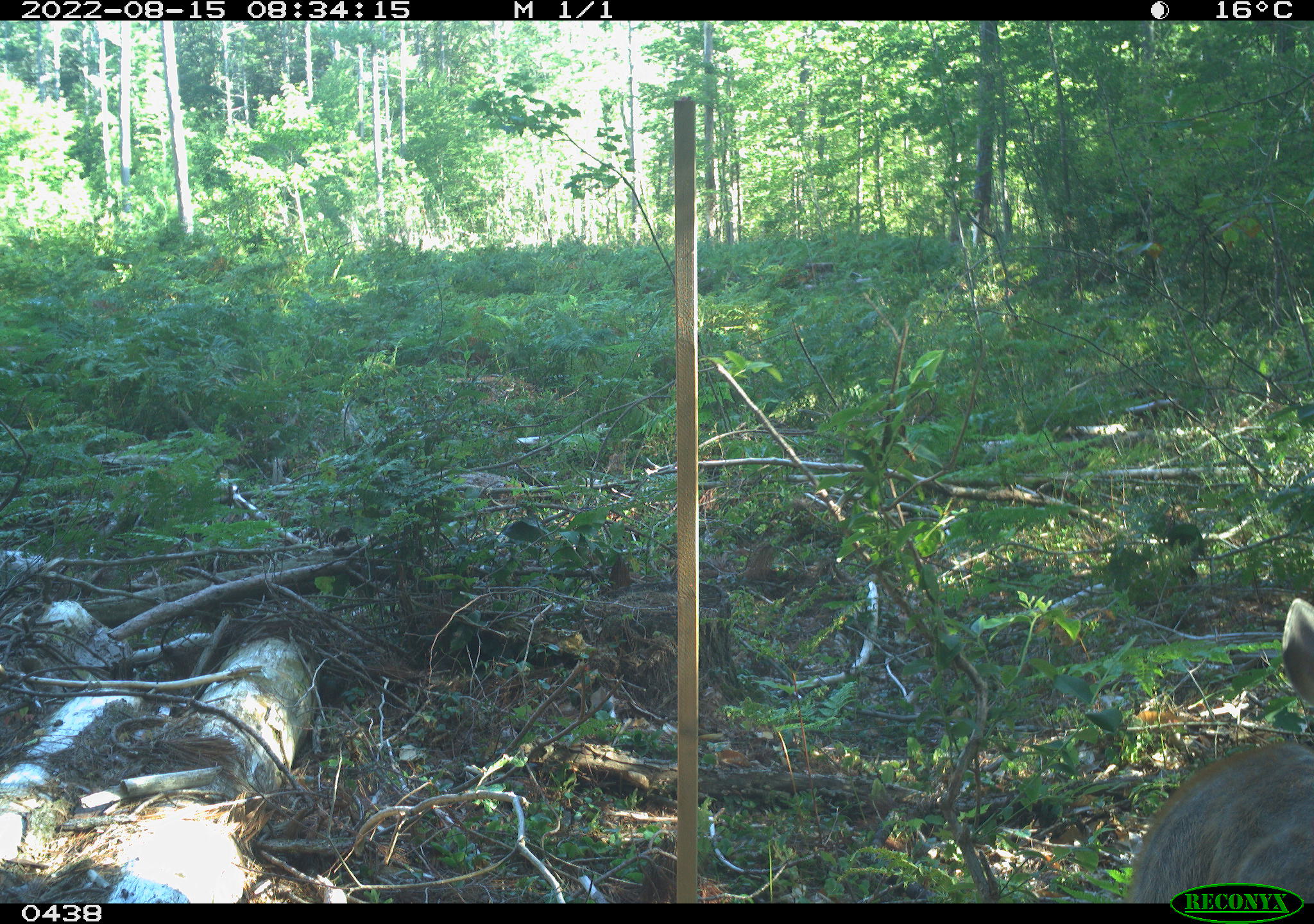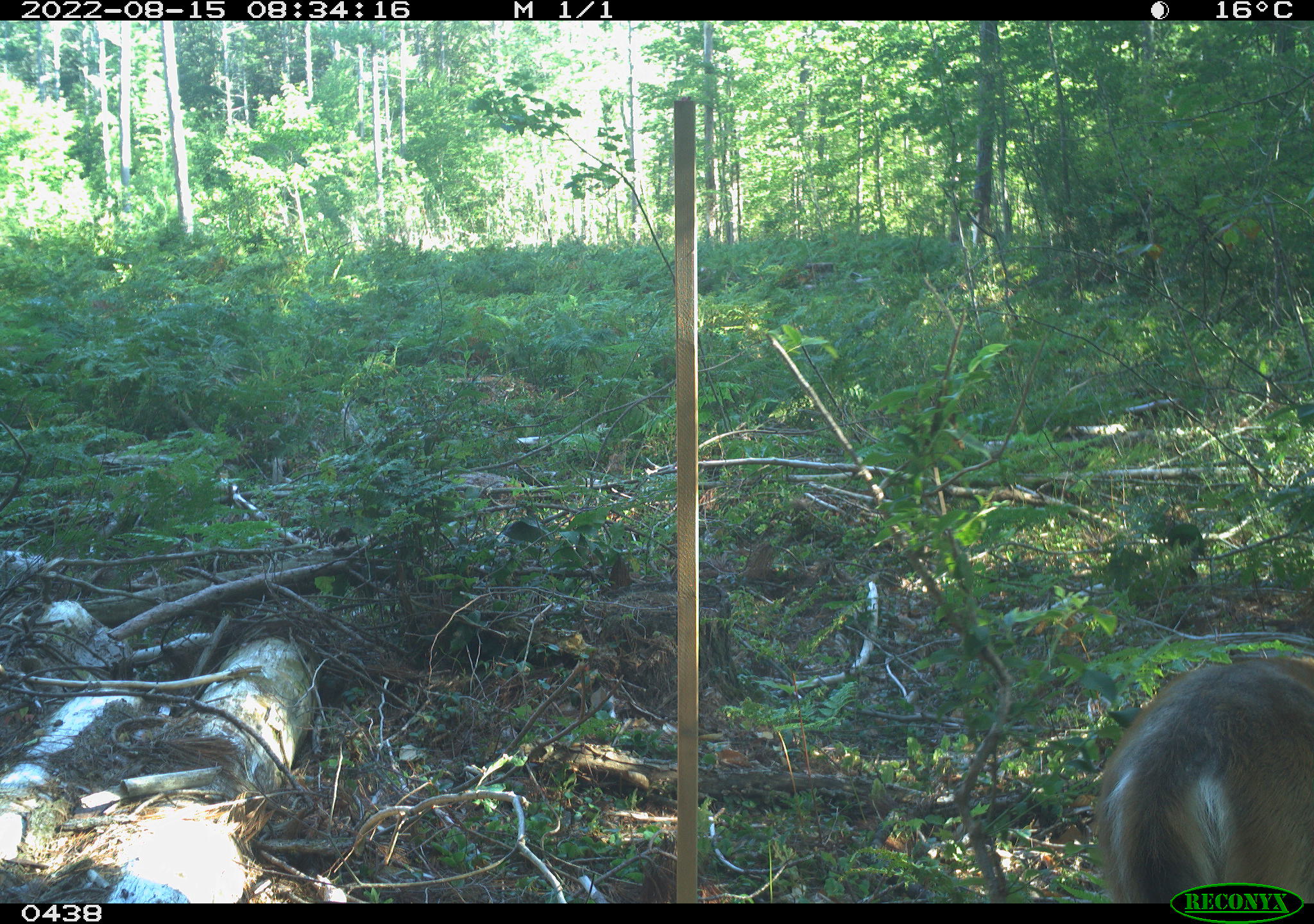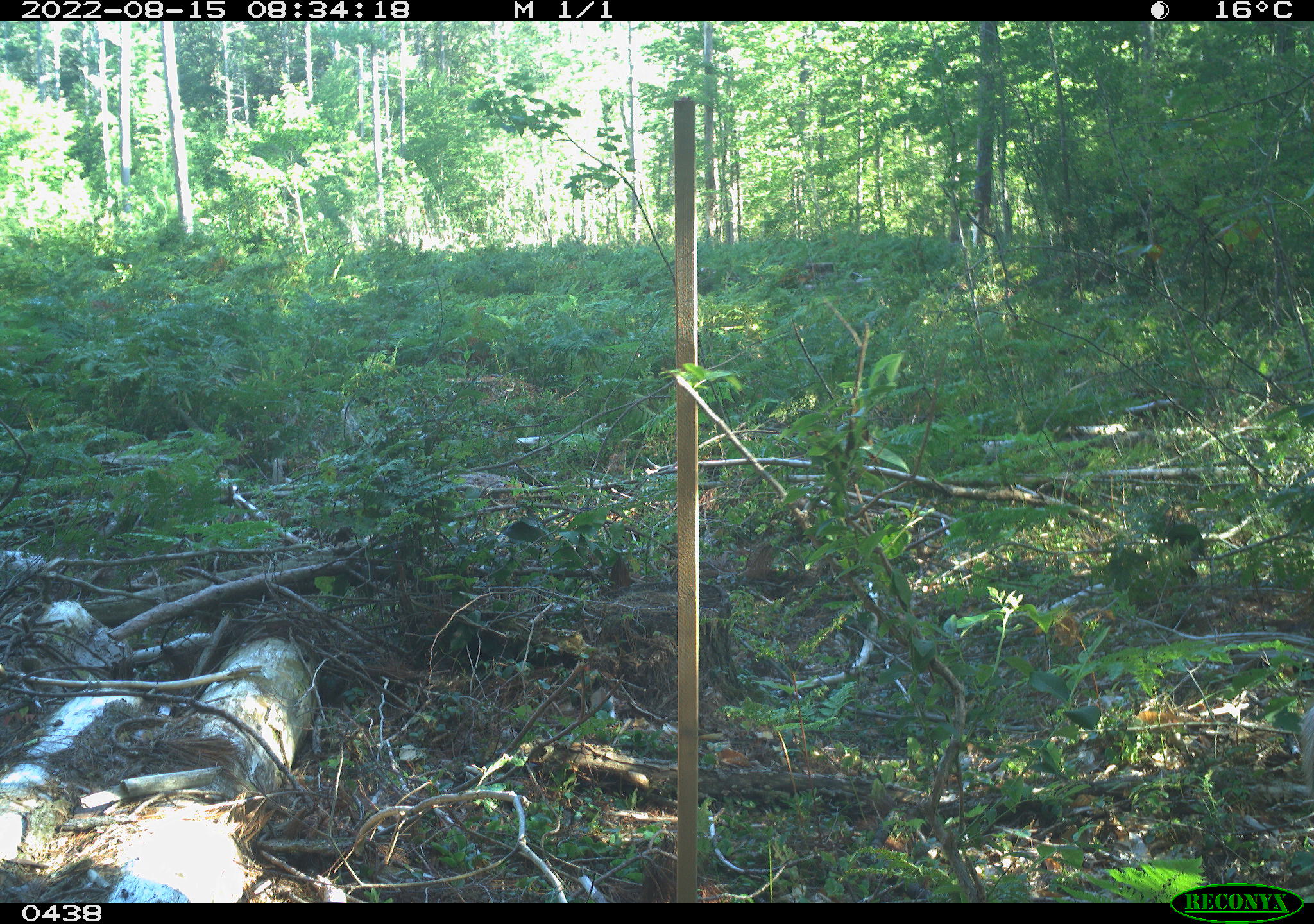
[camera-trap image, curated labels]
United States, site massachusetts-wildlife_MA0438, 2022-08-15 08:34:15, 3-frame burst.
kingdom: Animalia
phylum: Chordata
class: Mammalia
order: Artiodactyla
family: Cervidae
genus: Odocoileus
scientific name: Odocoileus virginianus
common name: white-tailed deer